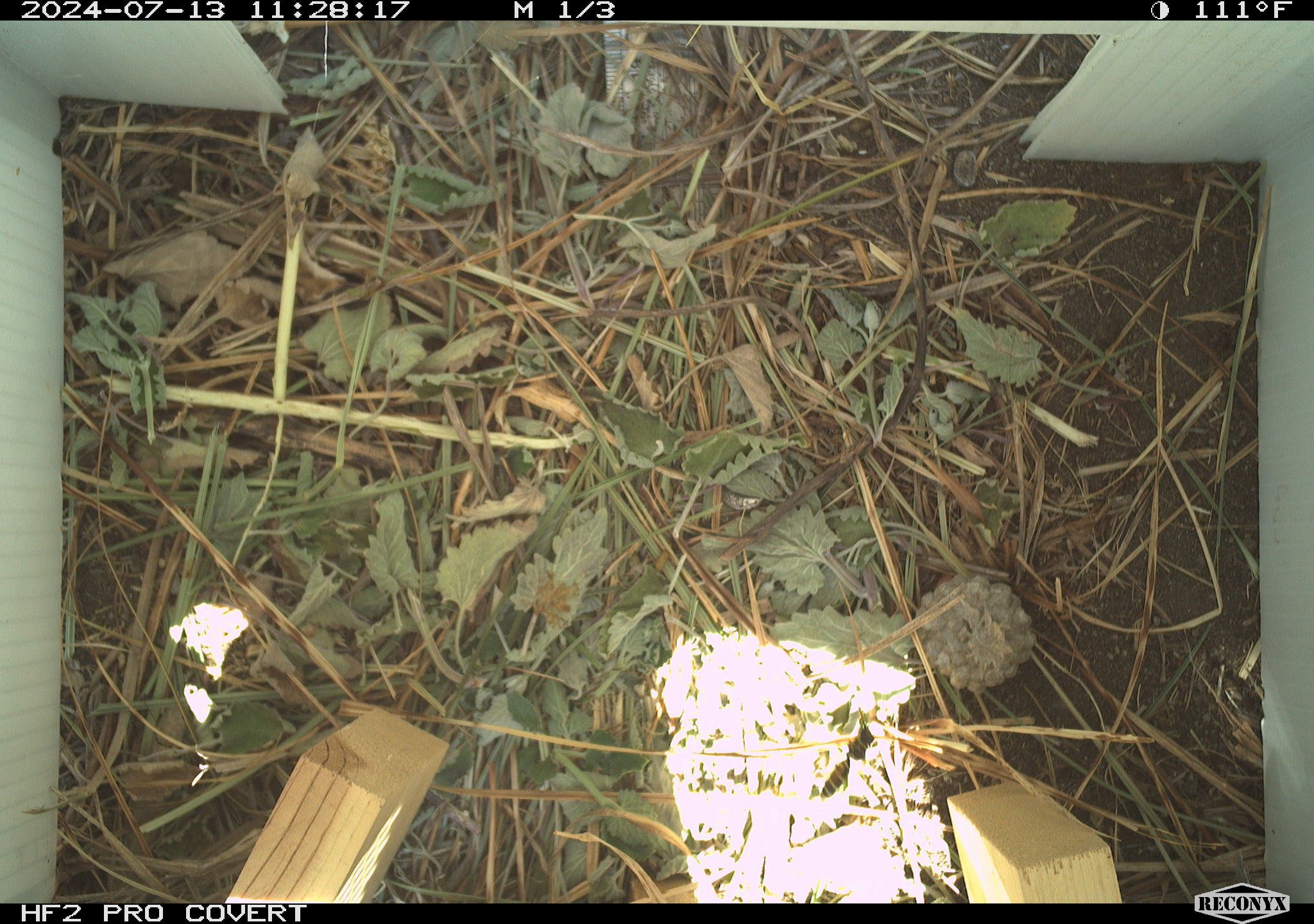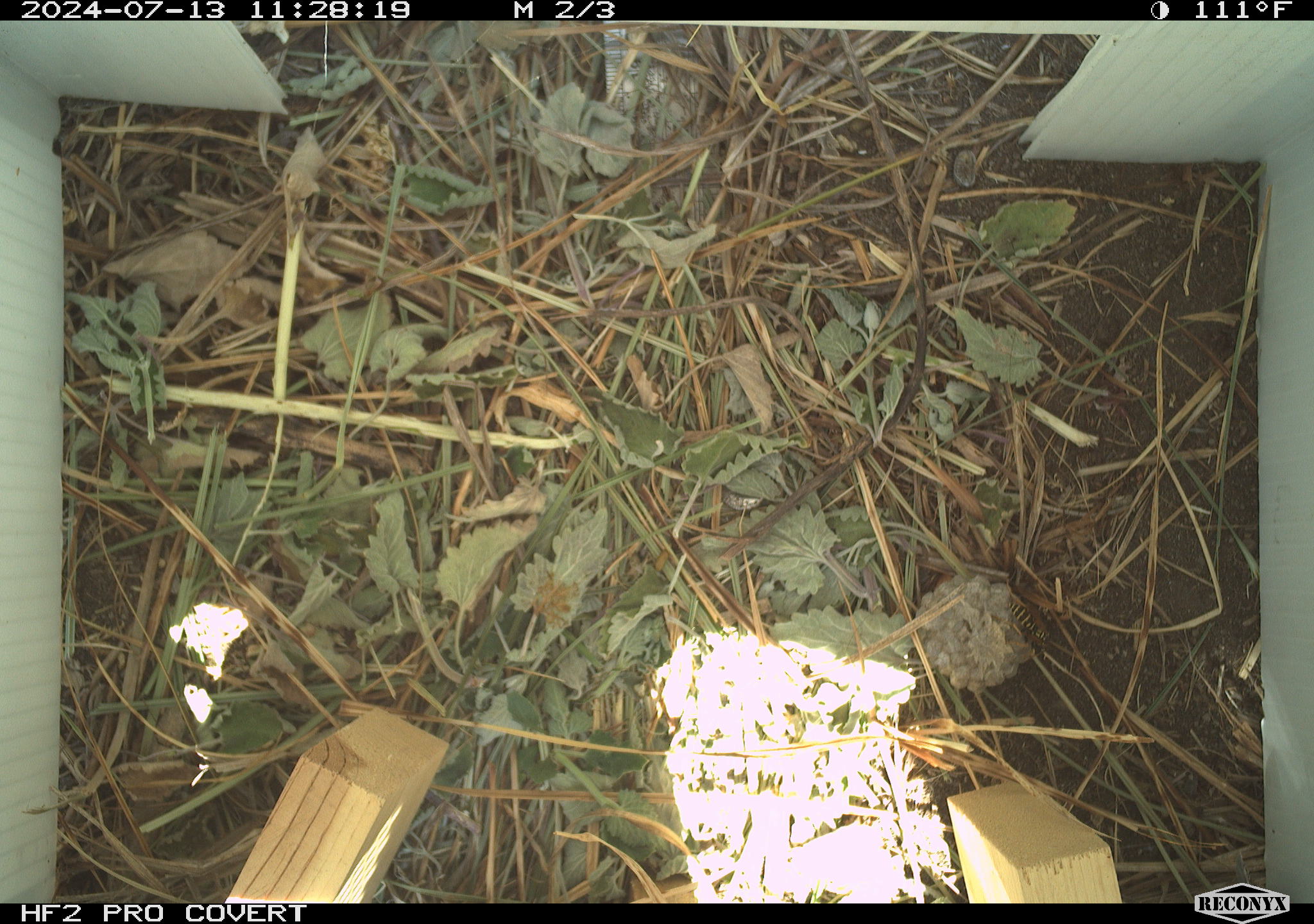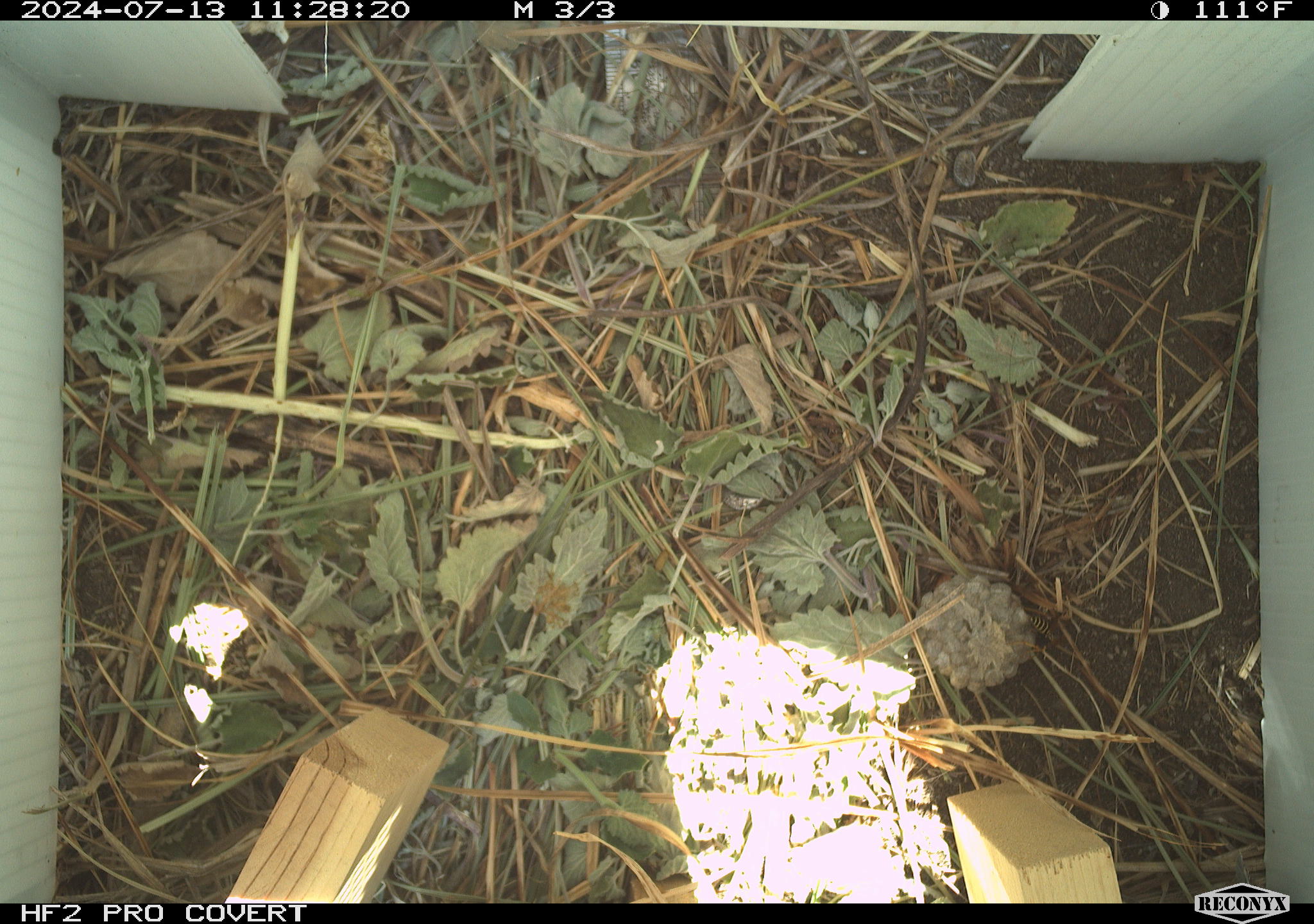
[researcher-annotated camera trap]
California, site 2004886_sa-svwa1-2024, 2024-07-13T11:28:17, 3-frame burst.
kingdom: Animalia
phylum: Arthropoda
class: Insecta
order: Hymenoptera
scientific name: Hymenoptera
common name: ants, bees, wasps, and sawflies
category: hymenoptera order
Hymenoptera order (ants, bees, wasps, and sawflies) (Hymenoptera).